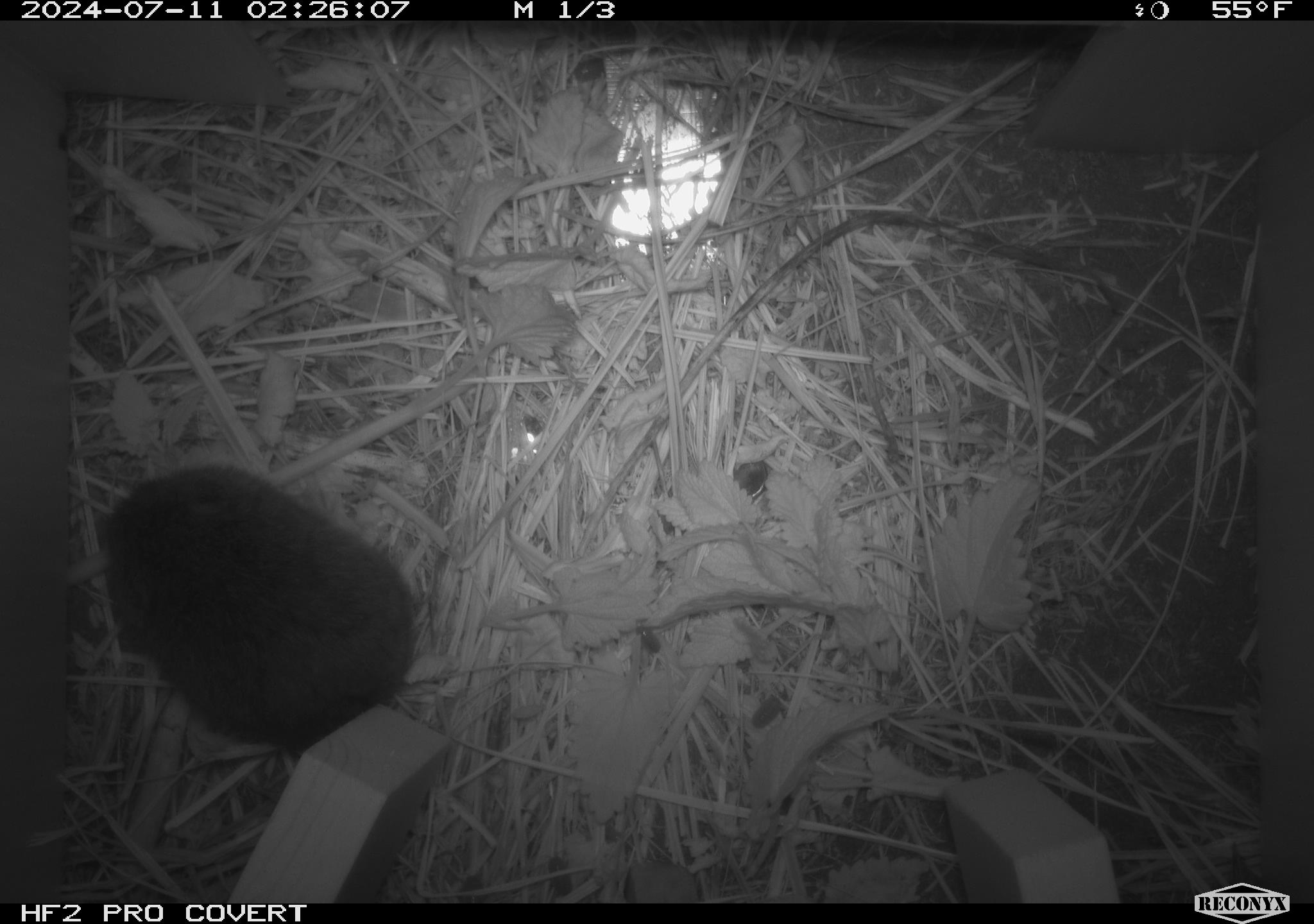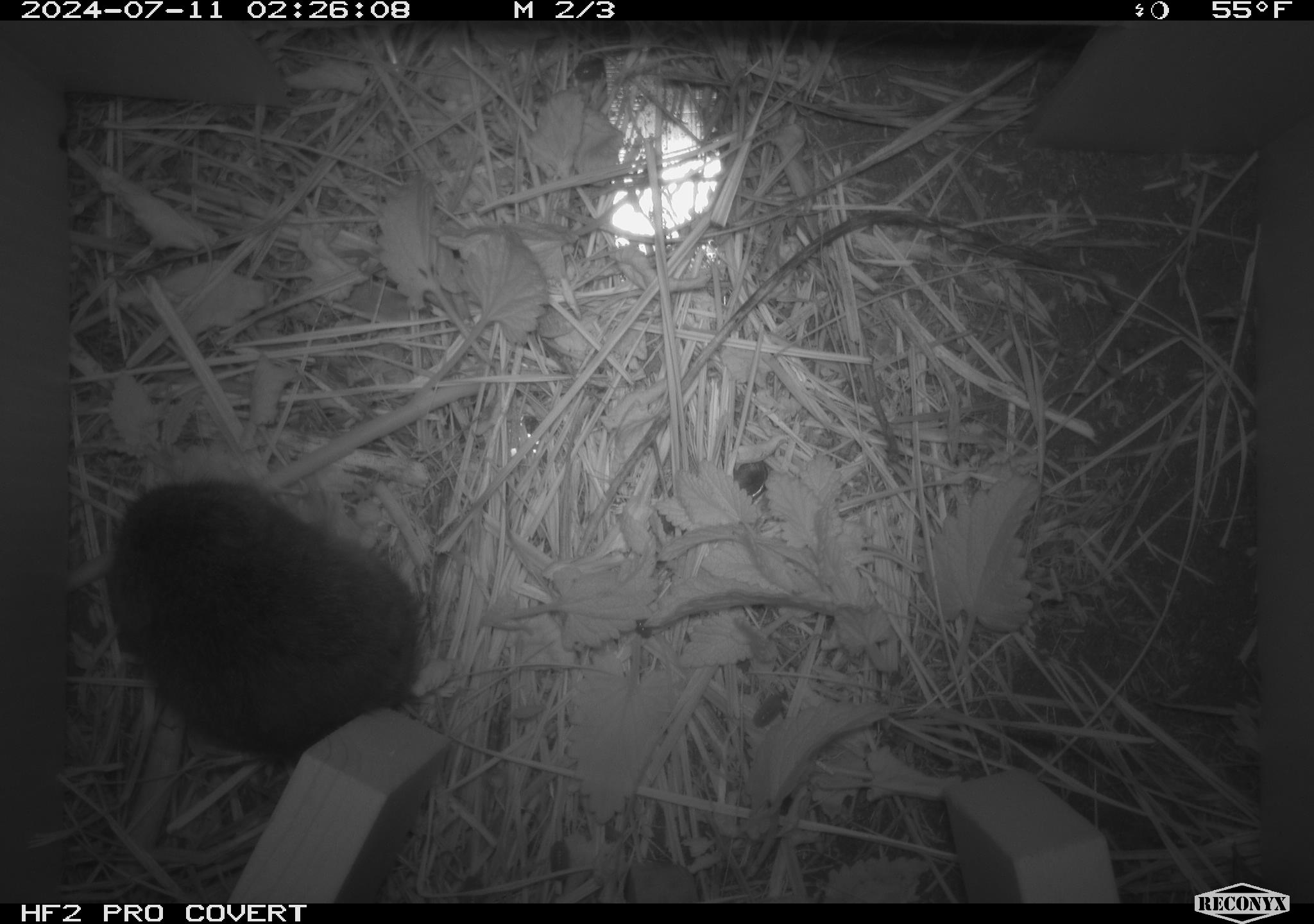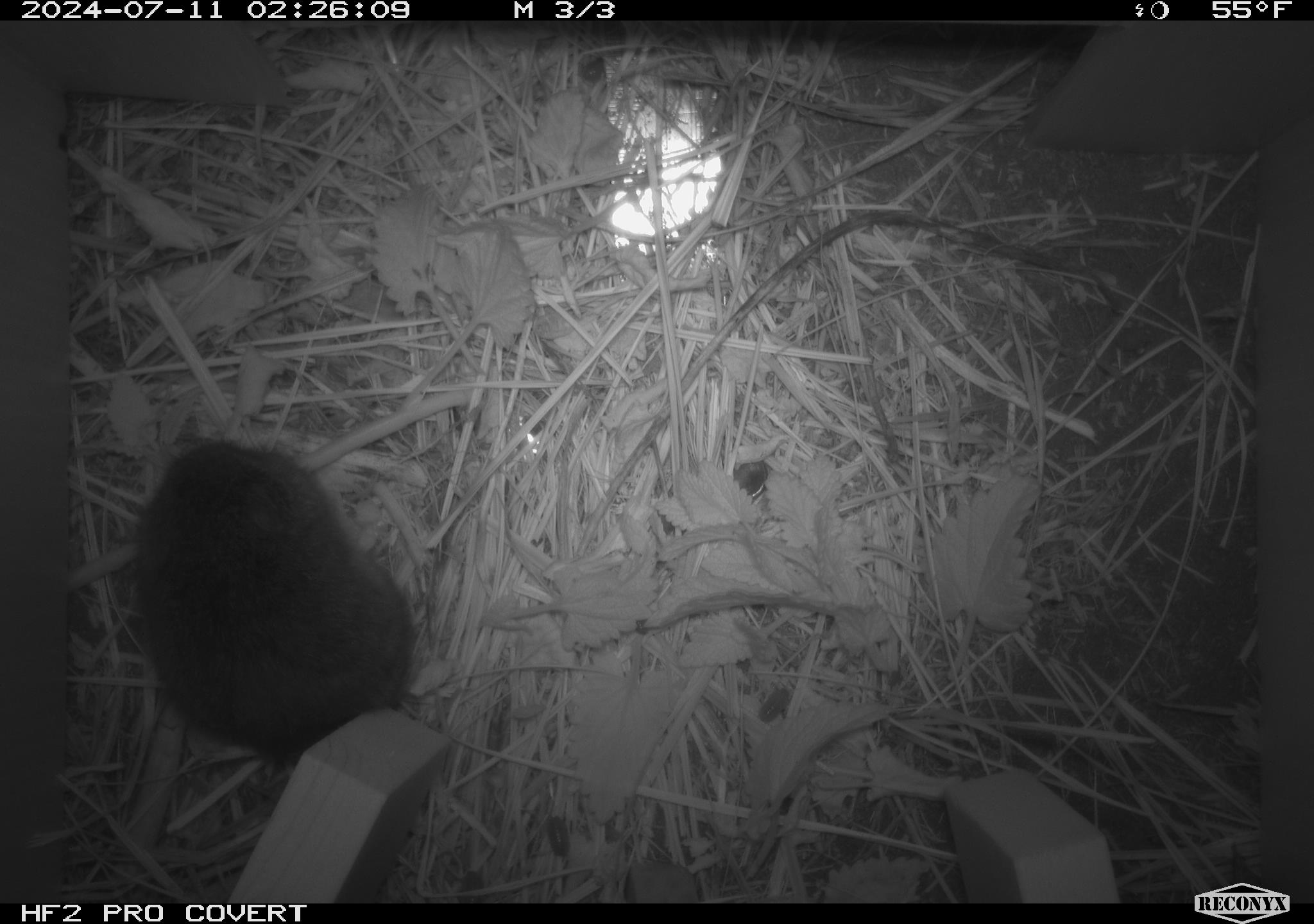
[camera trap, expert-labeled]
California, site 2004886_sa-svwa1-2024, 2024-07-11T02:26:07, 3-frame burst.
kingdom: Animalia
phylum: Chordata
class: Mammalia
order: Rodentia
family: Cricetidae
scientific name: Arvicolinae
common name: voles, lemmings, and muskrats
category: arvicolinae subfamily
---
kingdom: Animalia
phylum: Arthropoda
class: Malacostraca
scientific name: Malacostraca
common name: amphipods, crabs, isopods, krill, lobsters and shrimps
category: malacostracan